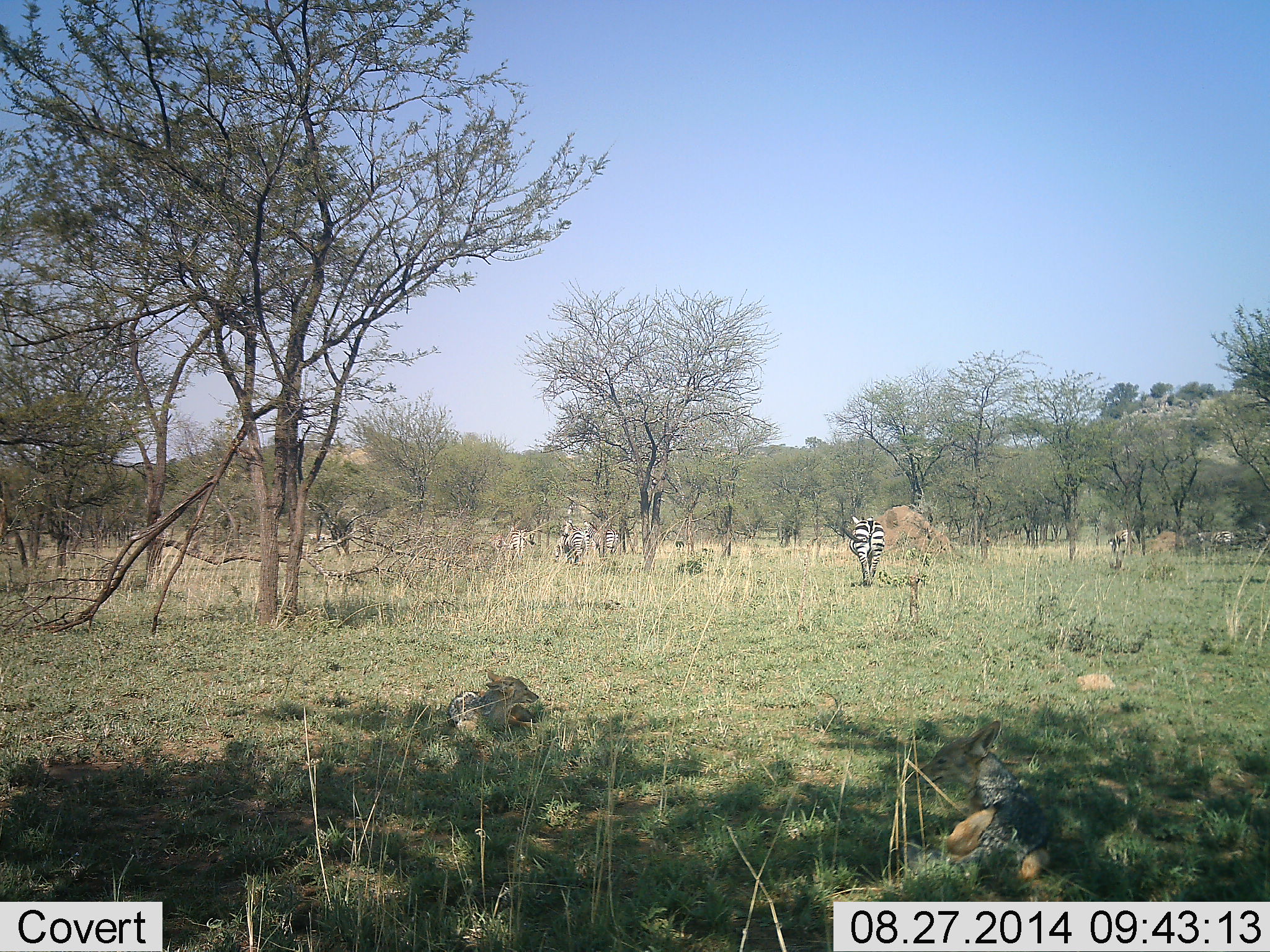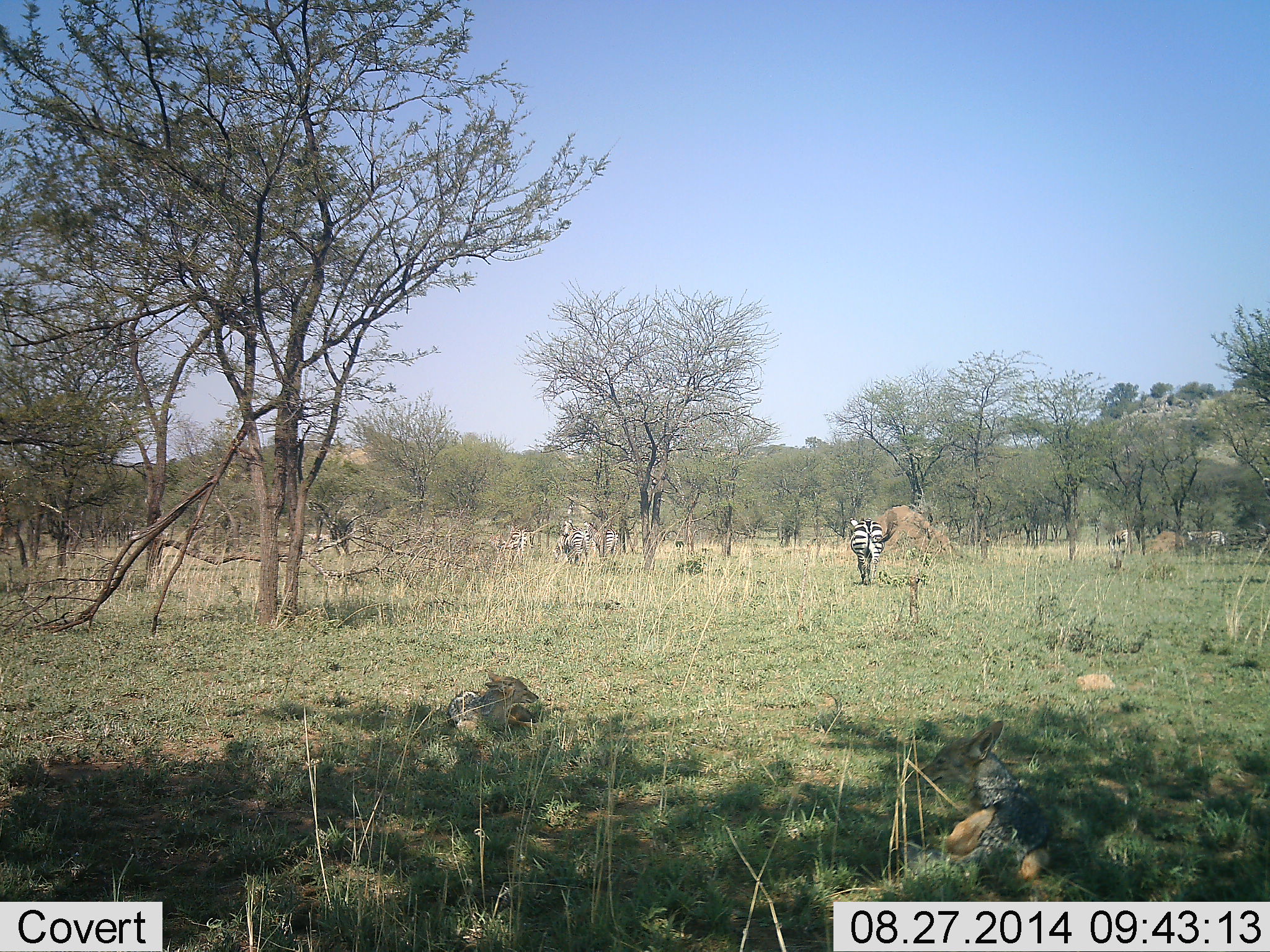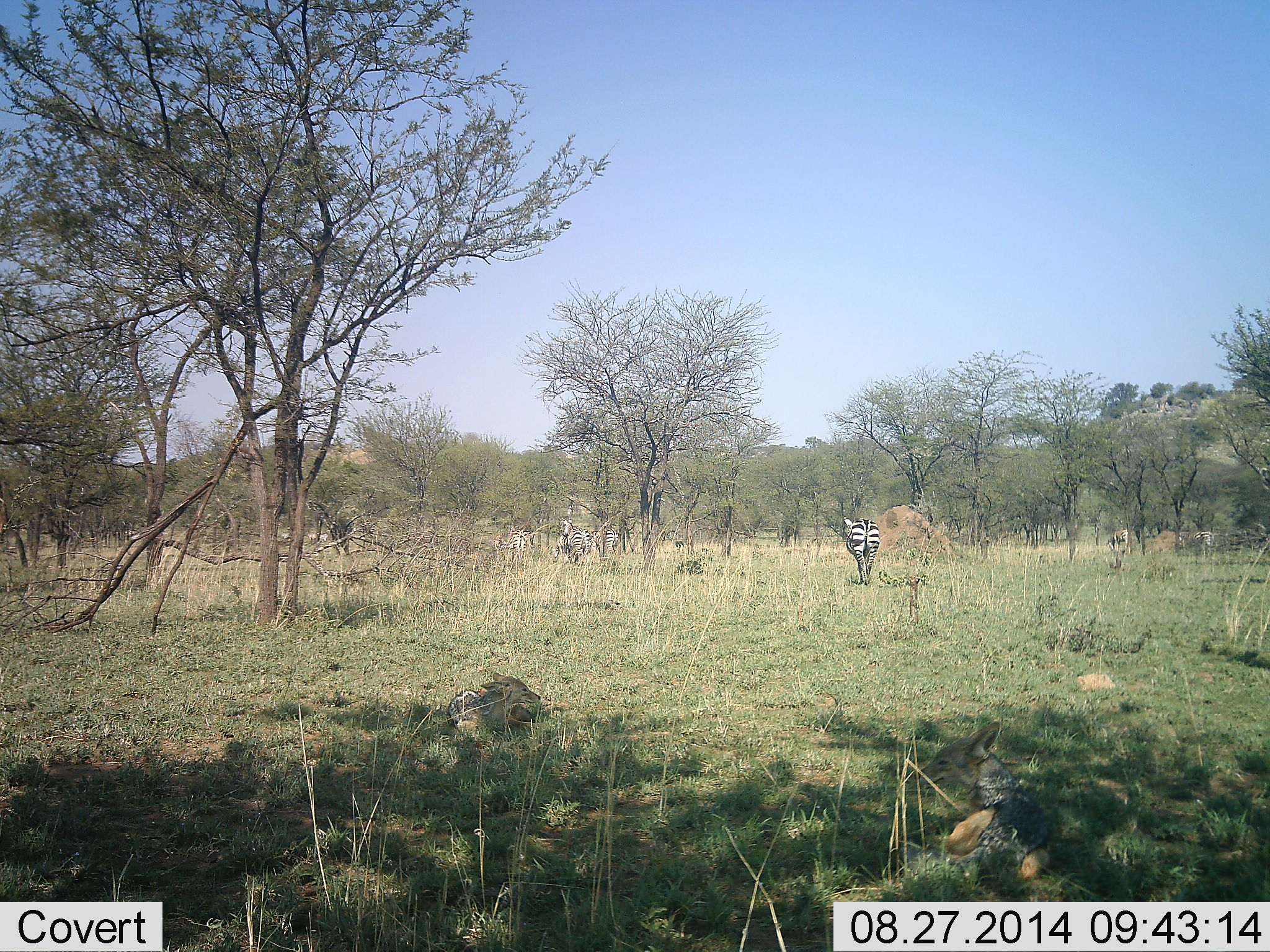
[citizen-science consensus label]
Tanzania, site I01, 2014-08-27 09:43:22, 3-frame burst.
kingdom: Animalia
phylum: Chordata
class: Mammalia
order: Perissodactyla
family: Equidae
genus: Equus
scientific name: Equus quagga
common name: plains zebra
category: zebra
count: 5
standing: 31%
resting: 0%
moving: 75%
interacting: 0%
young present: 0%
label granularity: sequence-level